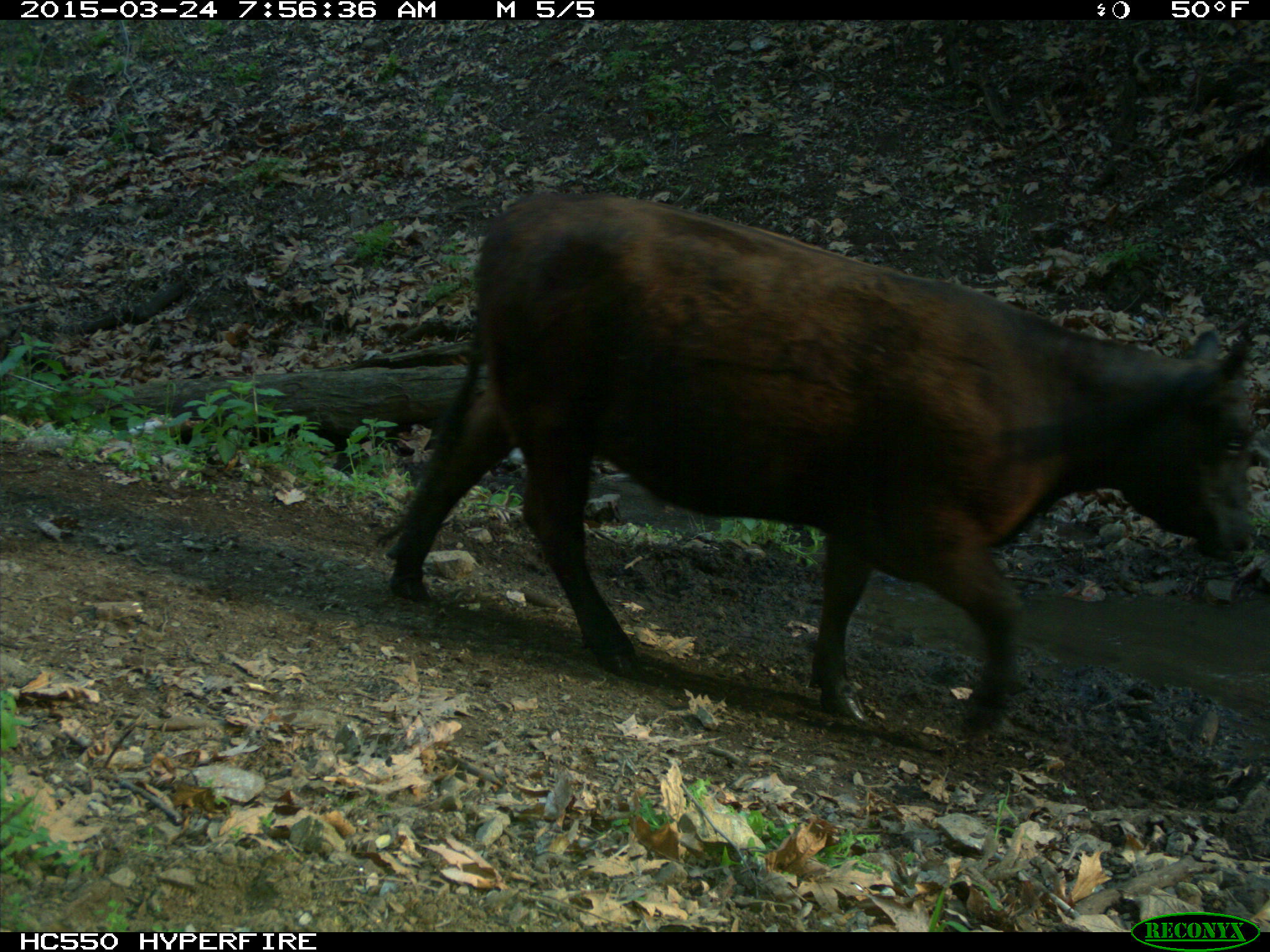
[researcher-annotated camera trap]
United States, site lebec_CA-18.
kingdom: Animalia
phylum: Chordata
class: Mammalia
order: Artiodactyla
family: Bovidae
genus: Bos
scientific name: Bos taurus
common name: domestic cow